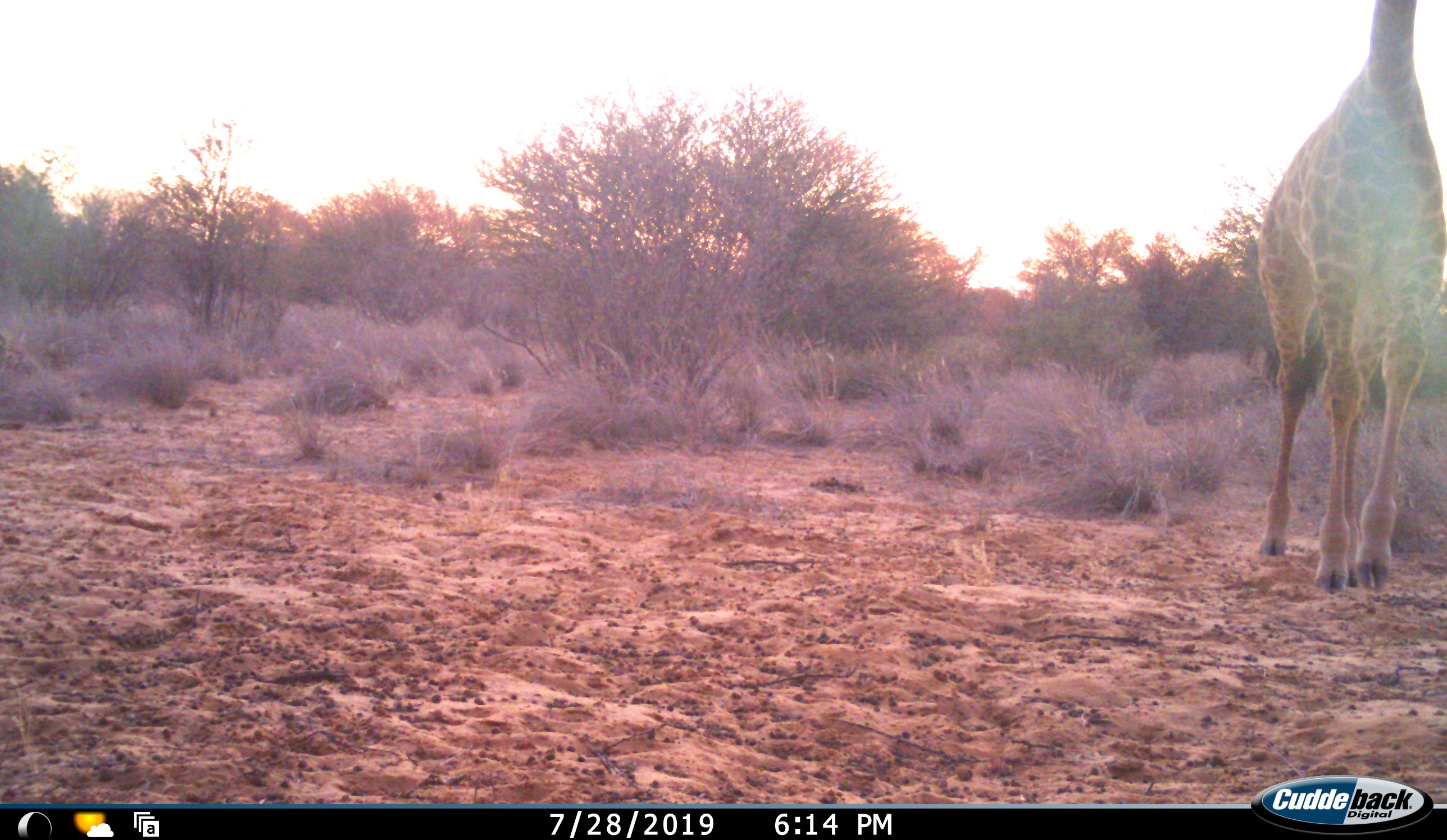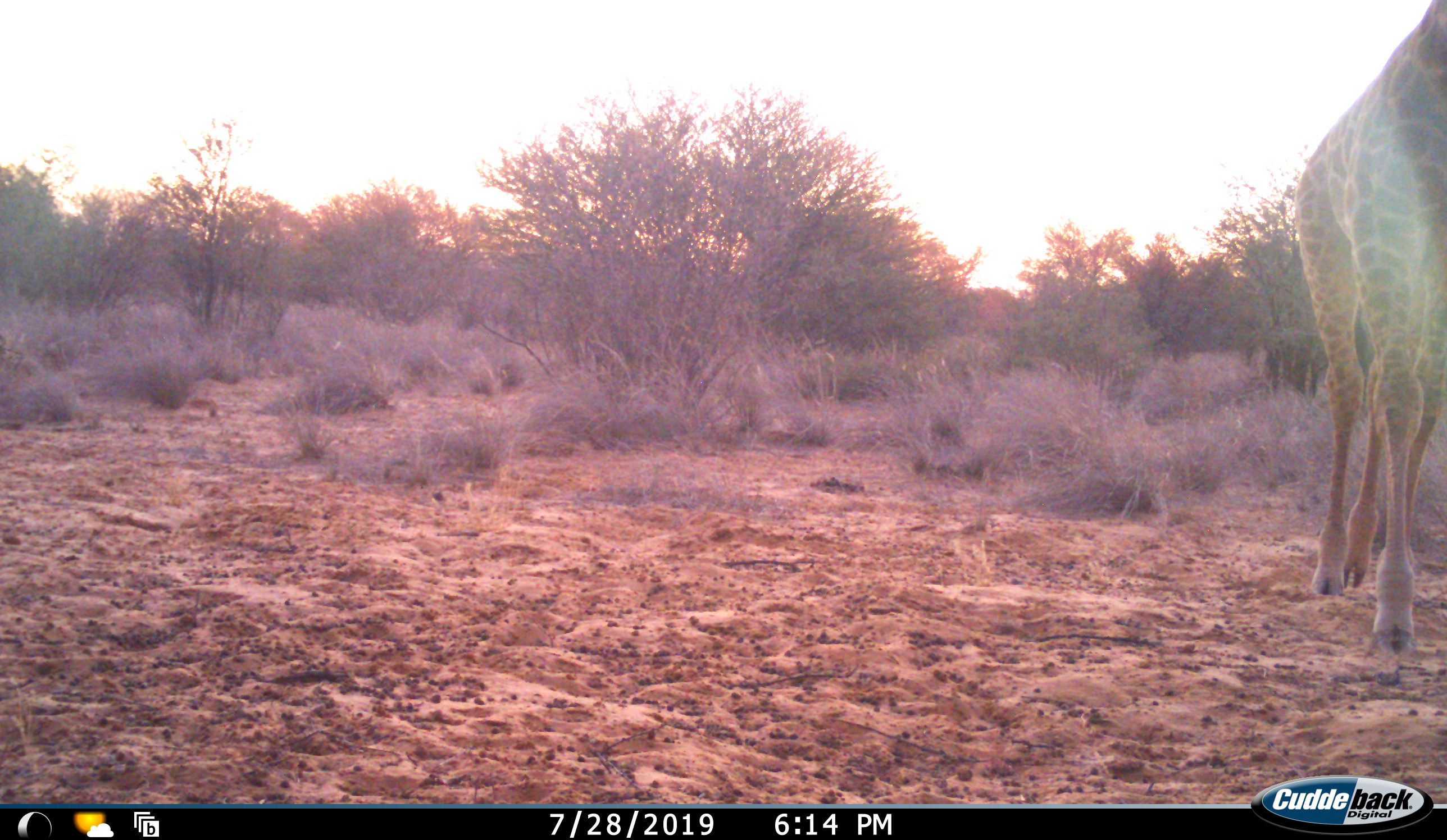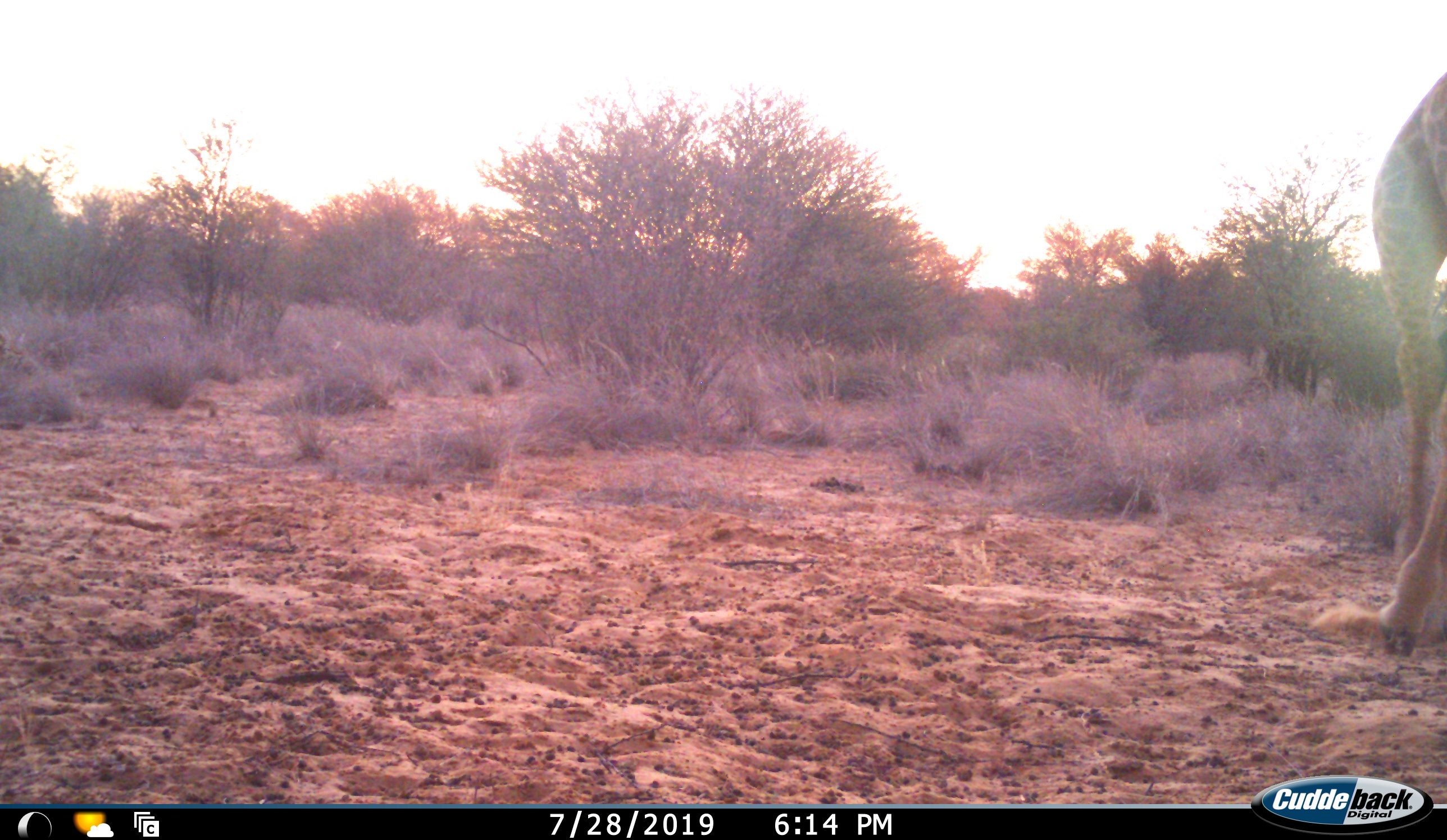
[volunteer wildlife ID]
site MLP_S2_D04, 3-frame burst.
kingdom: Animalia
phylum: Chordata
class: Mammalia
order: Artiodactyla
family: Giraffidae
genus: Giraffa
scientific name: Giraffa camelopardalis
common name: giraffe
Giraffe (Giraffa camelopardalis), count 1. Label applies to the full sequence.